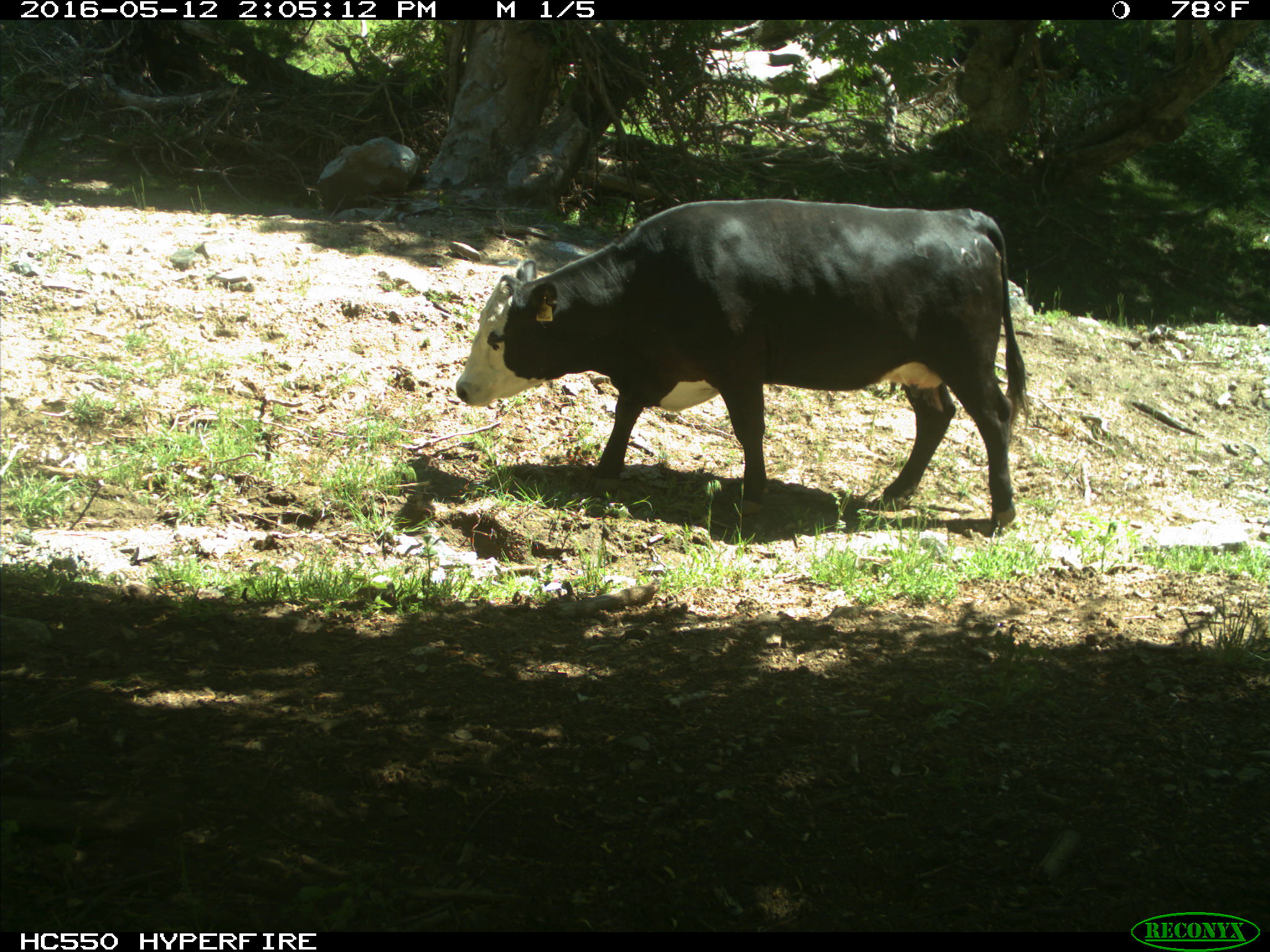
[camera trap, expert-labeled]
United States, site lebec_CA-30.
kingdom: Animalia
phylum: Chordata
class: Mammalia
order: Artiodactyla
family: Bovidae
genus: Bos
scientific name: Bos taurus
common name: domestic cow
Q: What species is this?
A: Bos taurus (domestic cow).